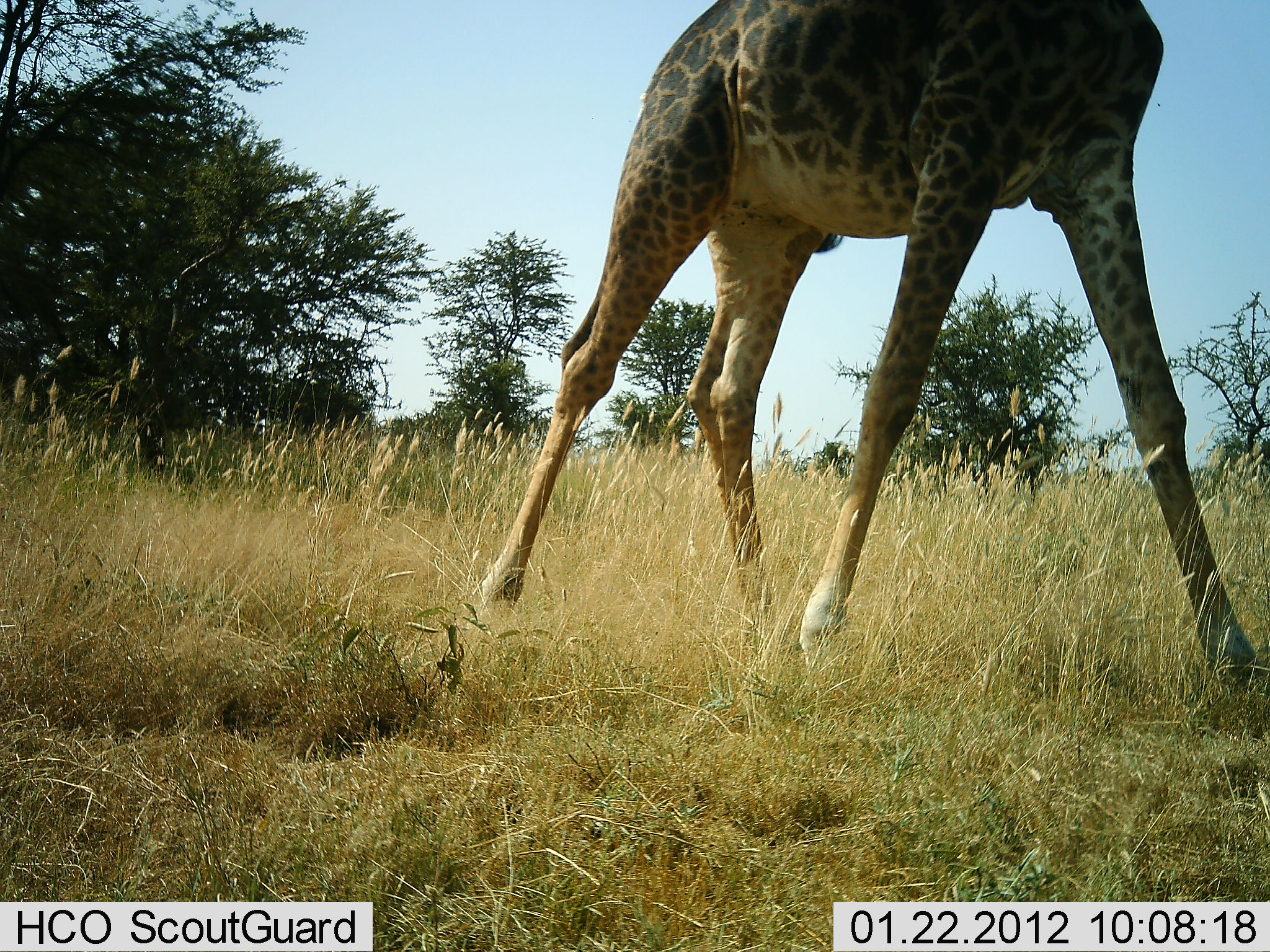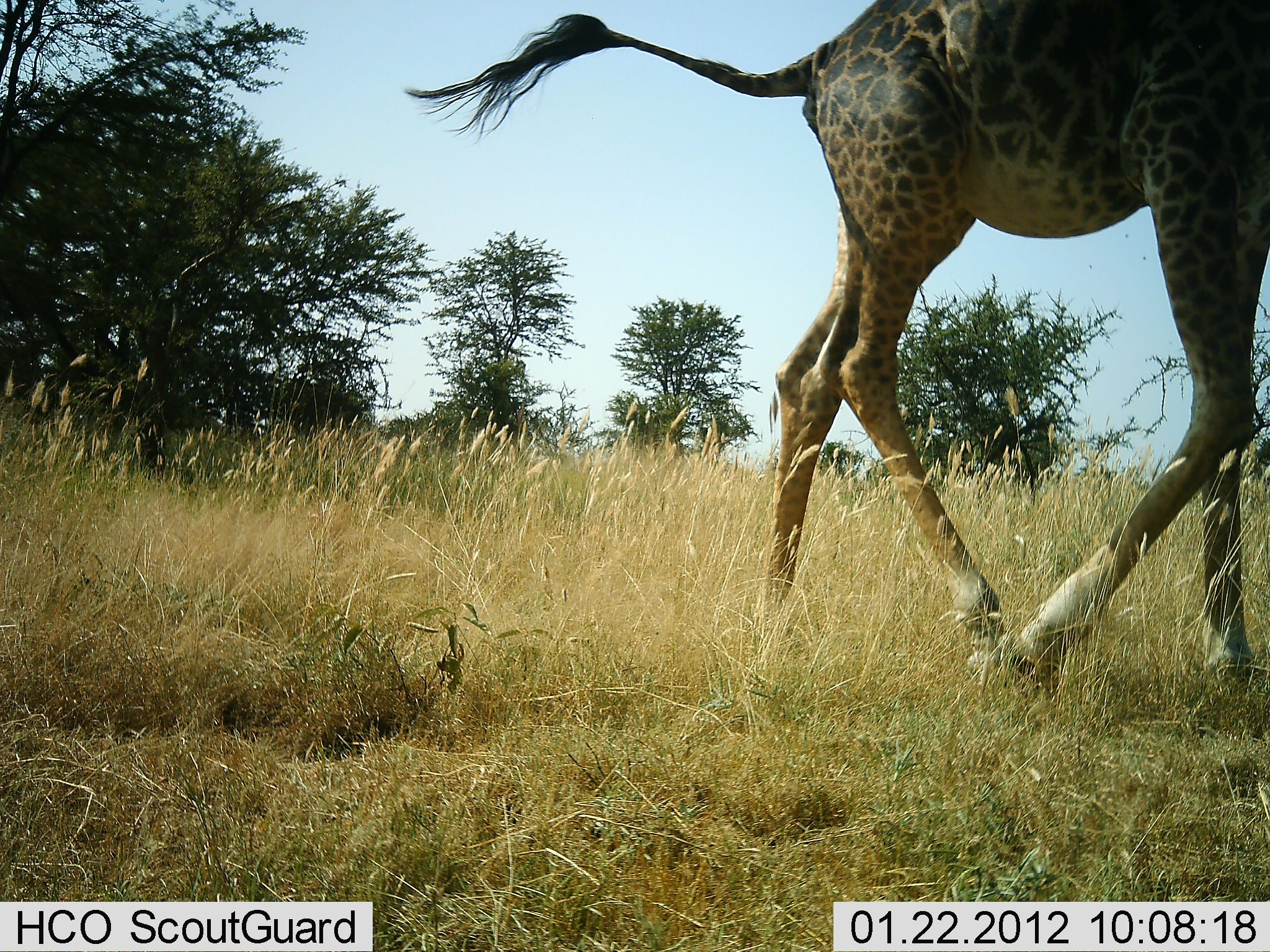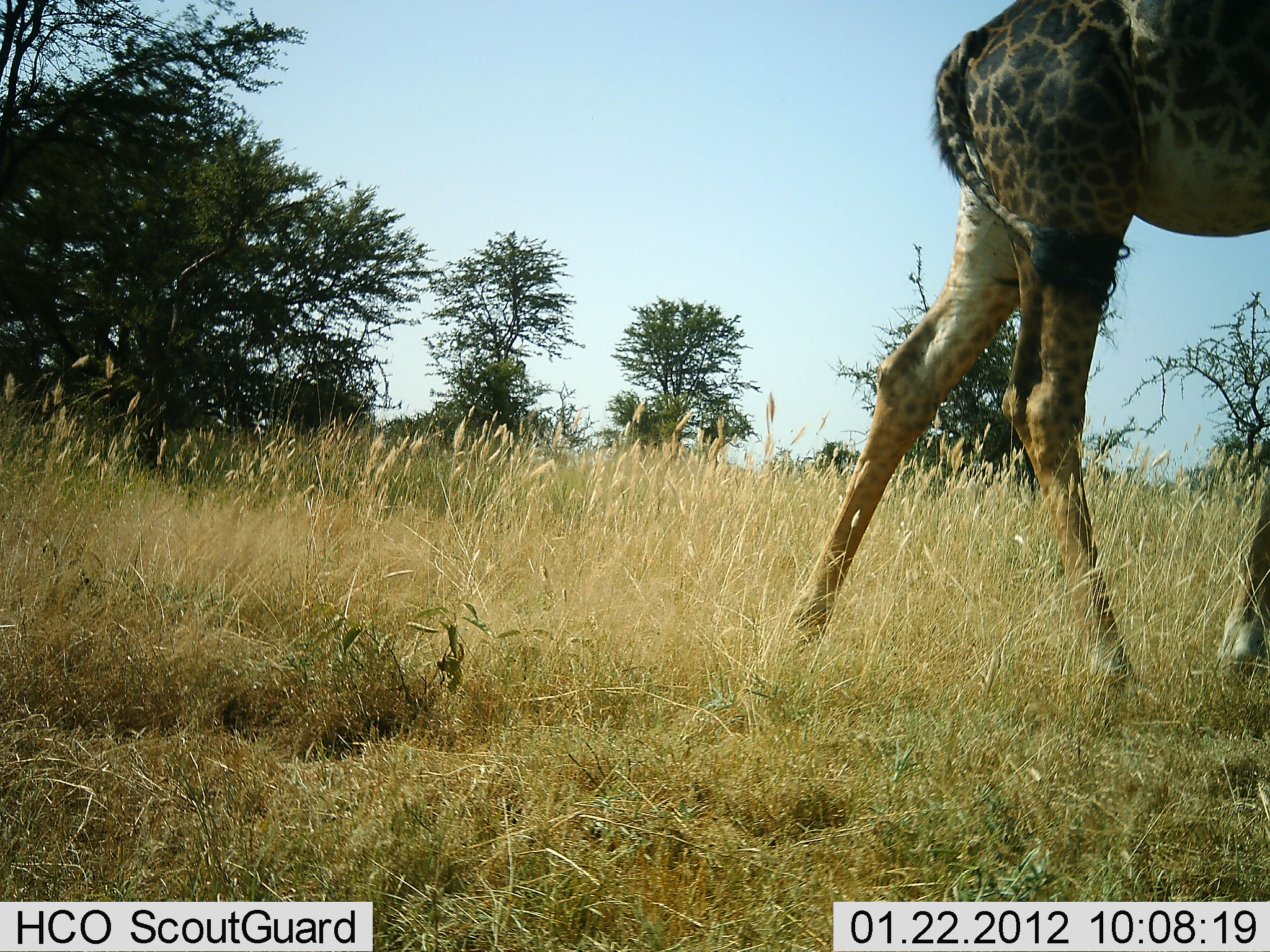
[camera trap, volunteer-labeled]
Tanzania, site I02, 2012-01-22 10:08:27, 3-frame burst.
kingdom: Animalia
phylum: Chordata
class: Mammalia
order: Artiodactyla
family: Giraffidae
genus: Giraffa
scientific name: Giraffa camelopardalis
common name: giraffe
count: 1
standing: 4%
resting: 0%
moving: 96%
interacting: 0%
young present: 0%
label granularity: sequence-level